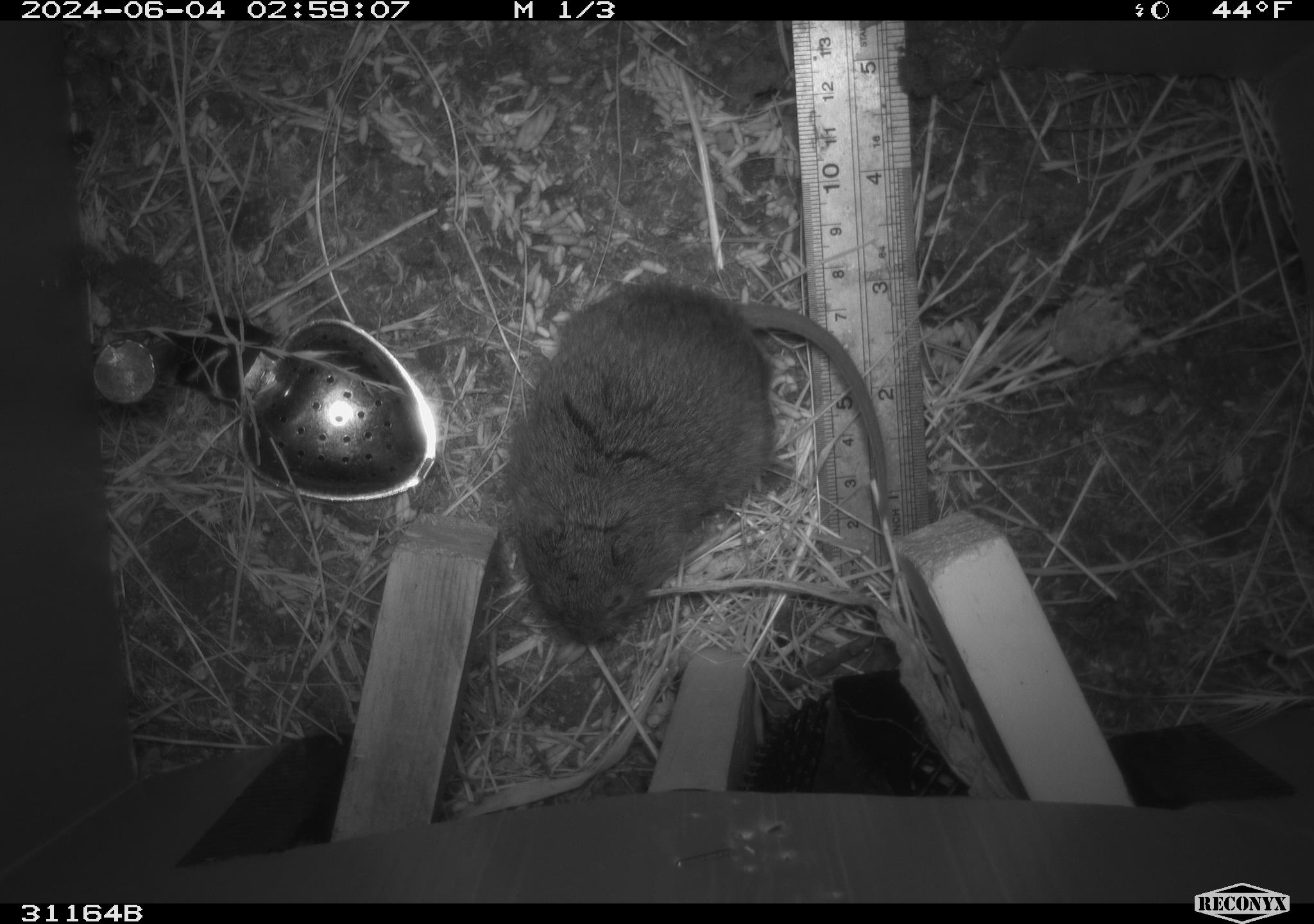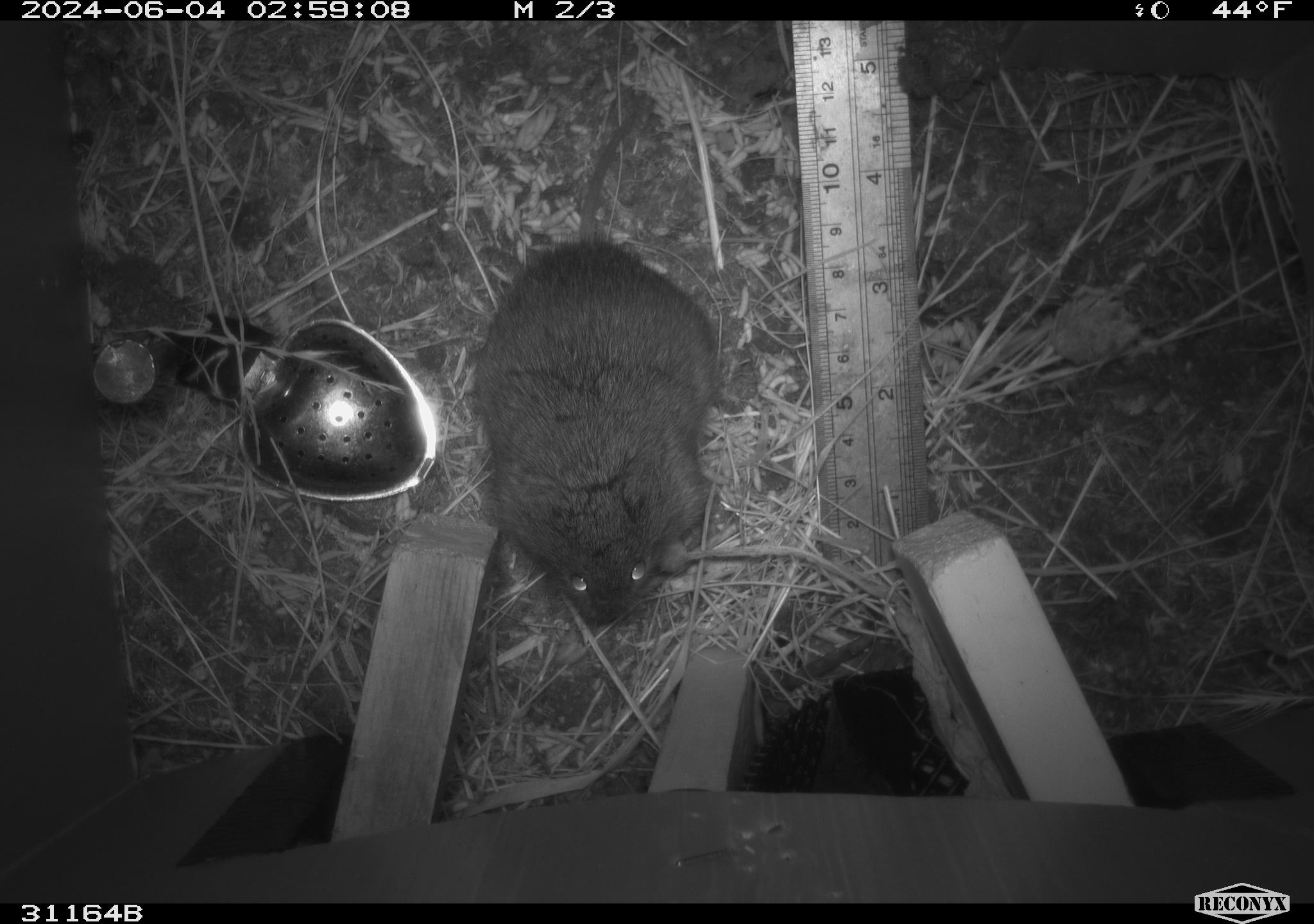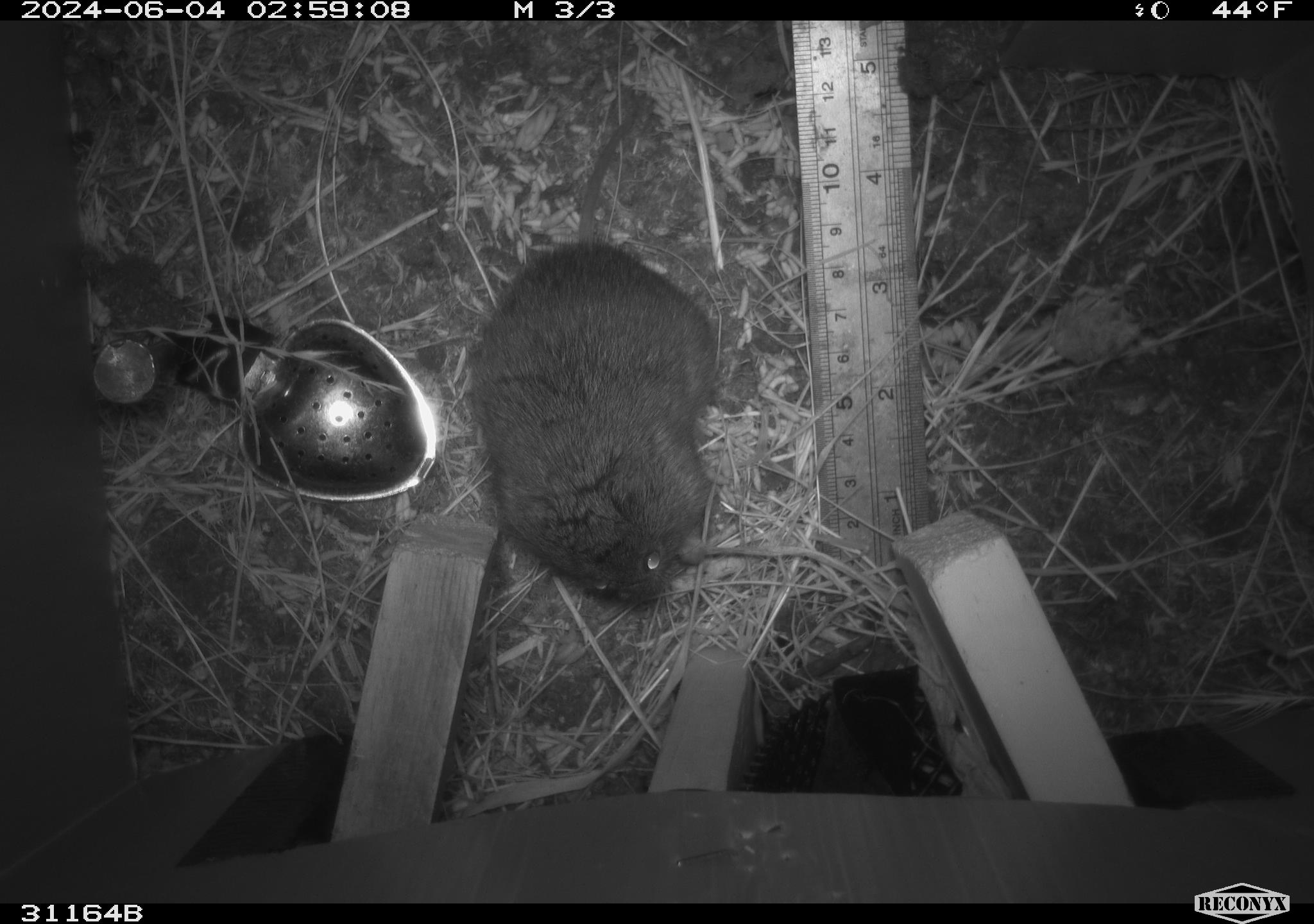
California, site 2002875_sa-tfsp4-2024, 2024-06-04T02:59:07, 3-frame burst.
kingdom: Animalia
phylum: Chordata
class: Mammalia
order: Rodentia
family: Cricetidae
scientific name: Arvicolinae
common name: voles, lemmings, and muskrats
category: arvicolinae subfamily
Arvicolinae subfamily (voles, lemmings, and muskrats) (Arvicolinae).